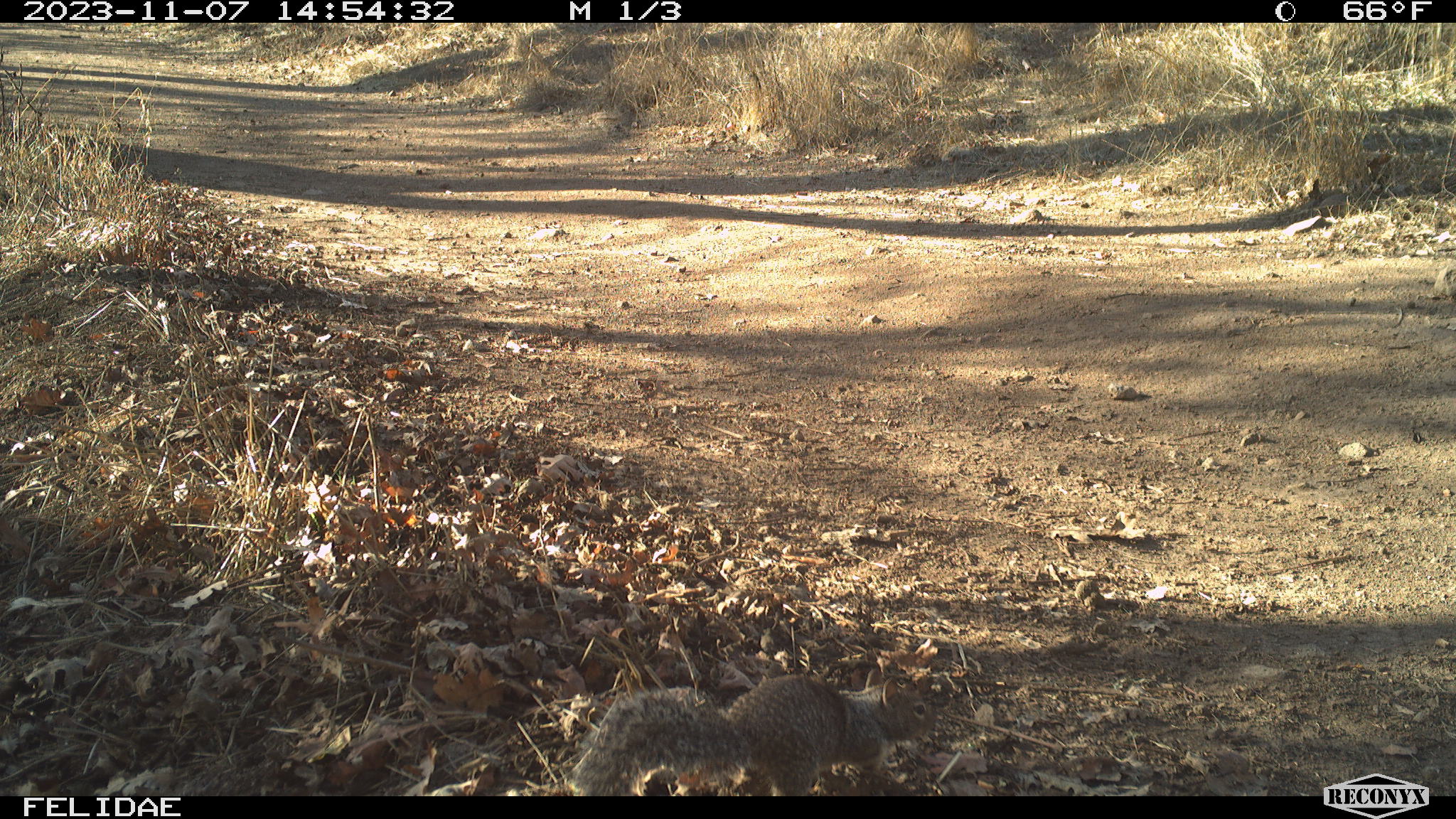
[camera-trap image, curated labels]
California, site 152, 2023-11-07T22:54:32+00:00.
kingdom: Animalia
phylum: Chordata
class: Mammalia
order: Rodentia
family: Sciuridae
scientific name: Sciuridae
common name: squirrel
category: unknown squirrel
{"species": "unknown squirrel (squirrel) (Sciuridae)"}